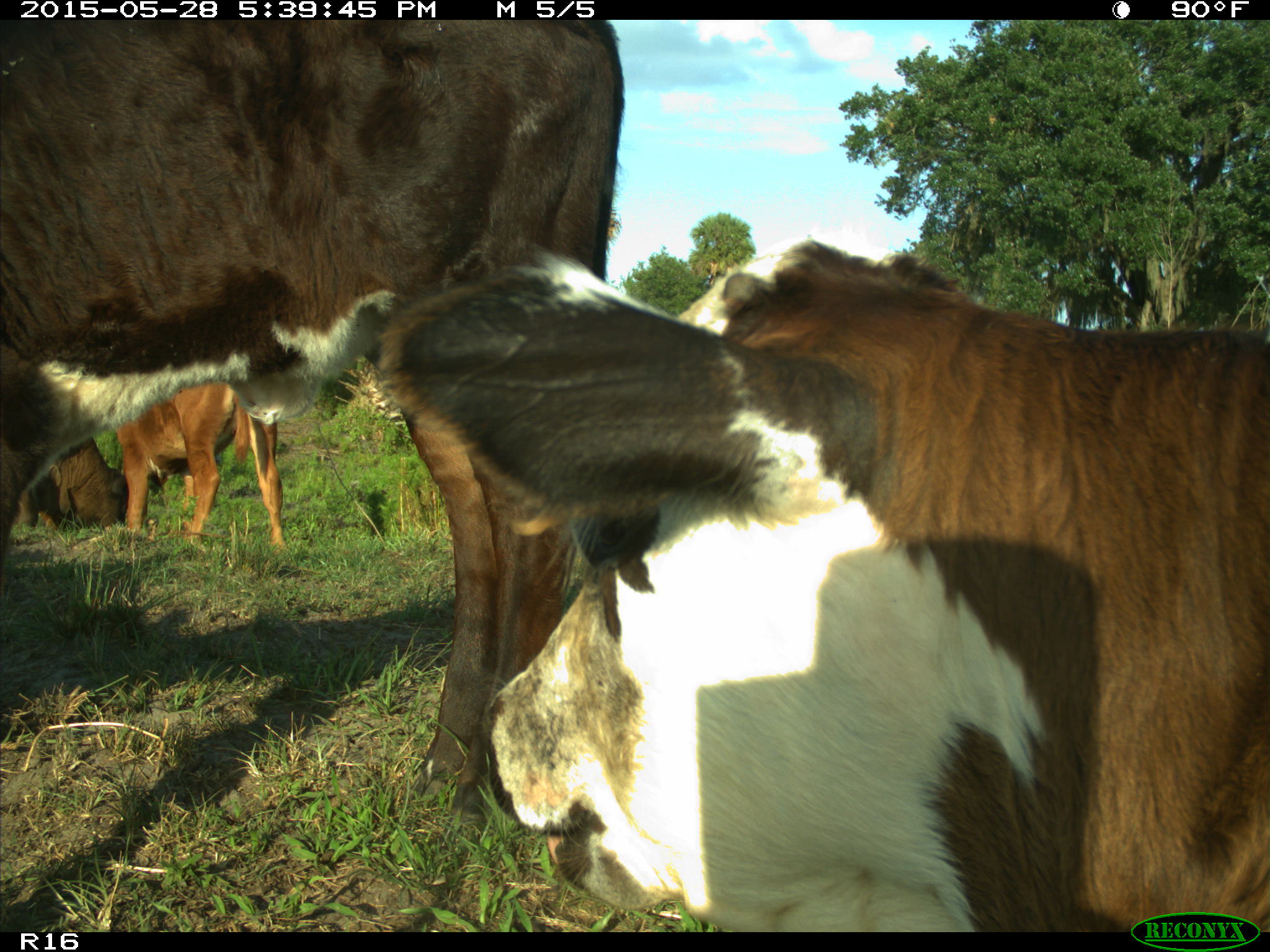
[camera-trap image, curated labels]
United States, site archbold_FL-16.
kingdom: Animalia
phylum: Chordata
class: Mammalia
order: Artiodactyla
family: Bovidae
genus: Bos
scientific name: Bos taurus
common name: domestic cow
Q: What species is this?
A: Bos taurus (domestic cow).